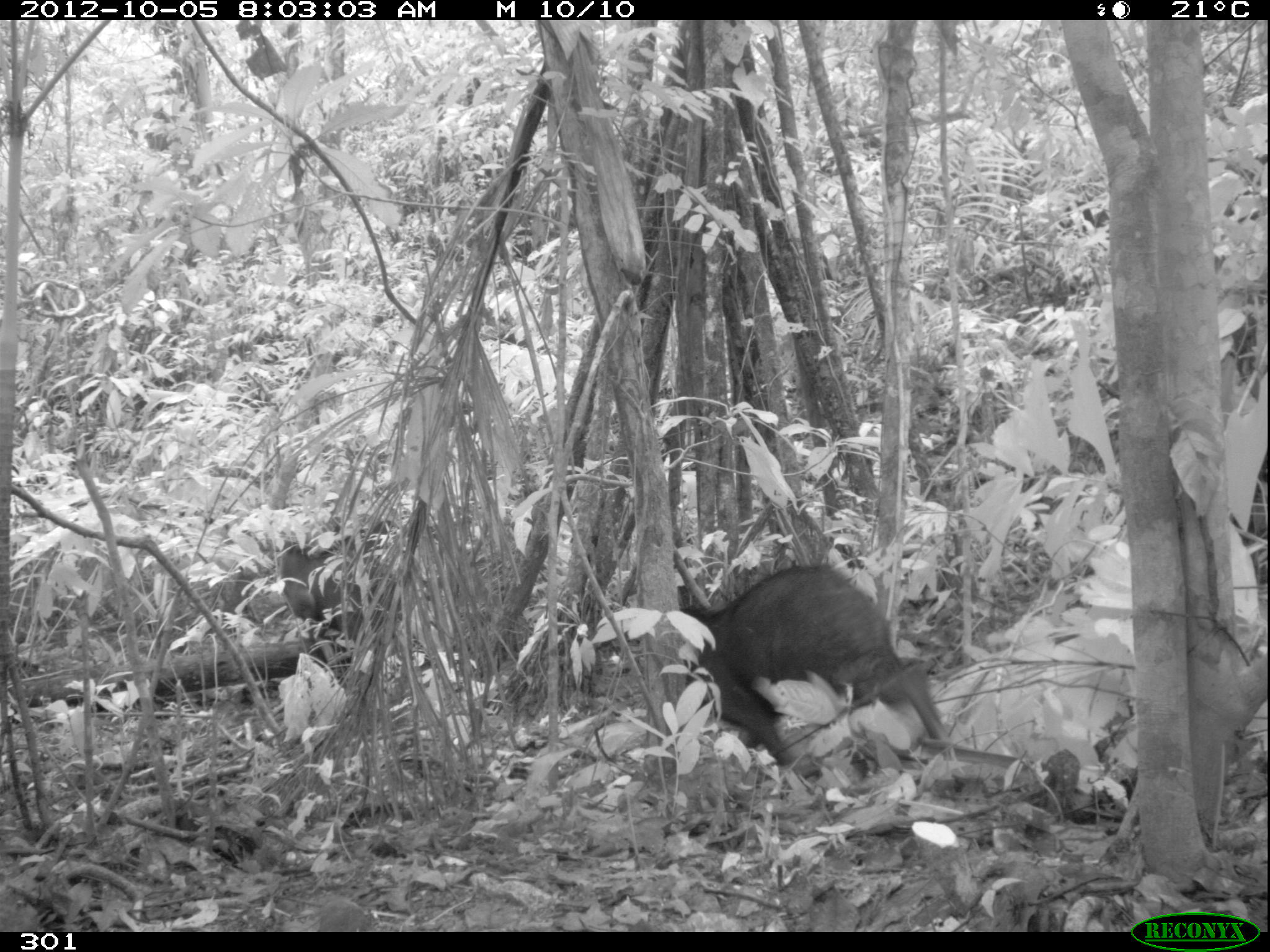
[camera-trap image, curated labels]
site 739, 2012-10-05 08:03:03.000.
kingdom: Animalia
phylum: Chordata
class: Mammalia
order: Artiodactyla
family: Tayassuidae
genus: Tayassu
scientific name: Tayassu pecari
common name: white-lipped peccary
Tayassu pecari (white-lipped peccary).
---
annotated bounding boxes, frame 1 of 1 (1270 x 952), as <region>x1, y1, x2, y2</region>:
tayassu pecari: <region>669, 563, 963, 796</region>; <region>275, 540, 409, 659</region>